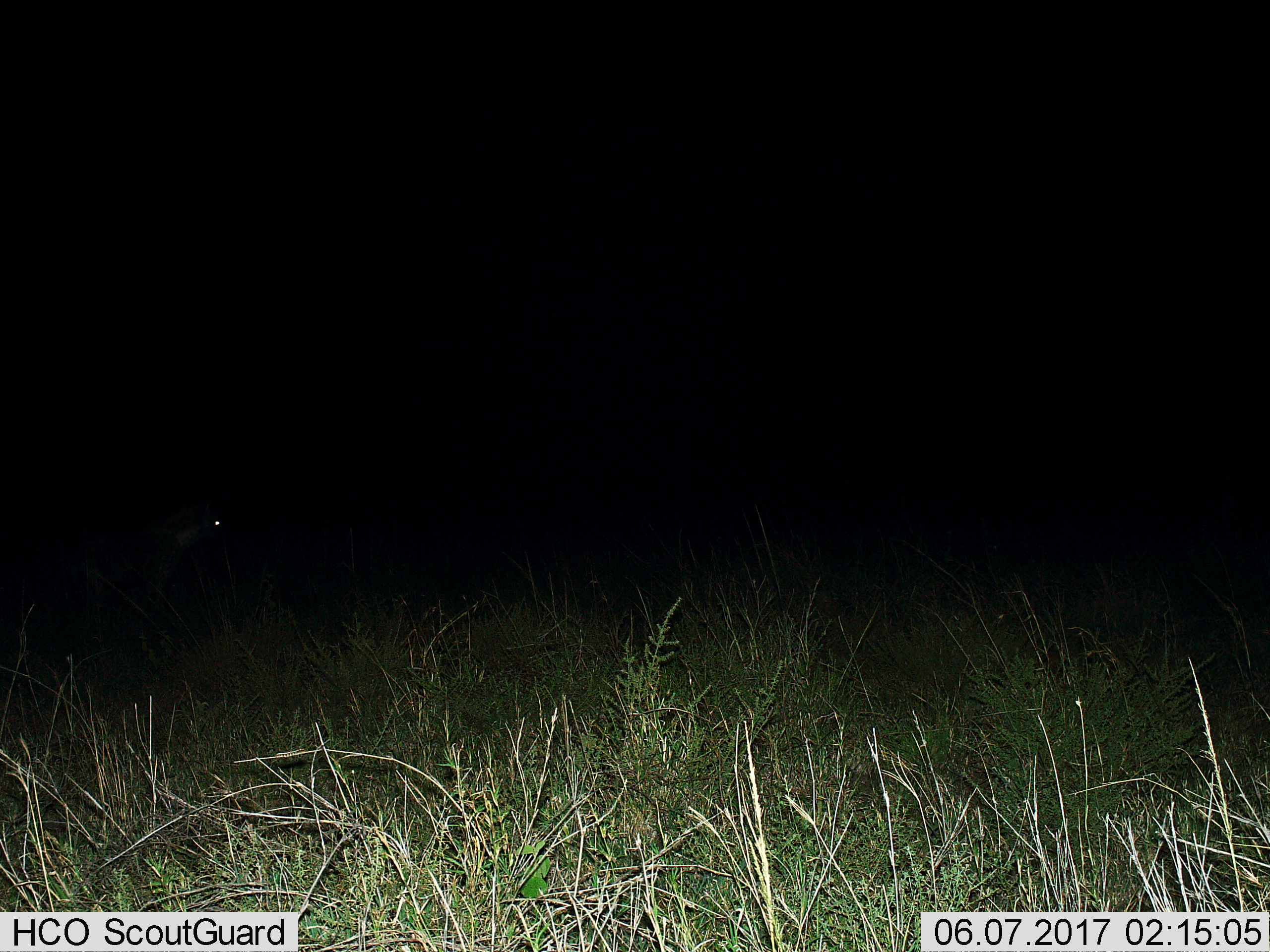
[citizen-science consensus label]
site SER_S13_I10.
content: unidentified animal